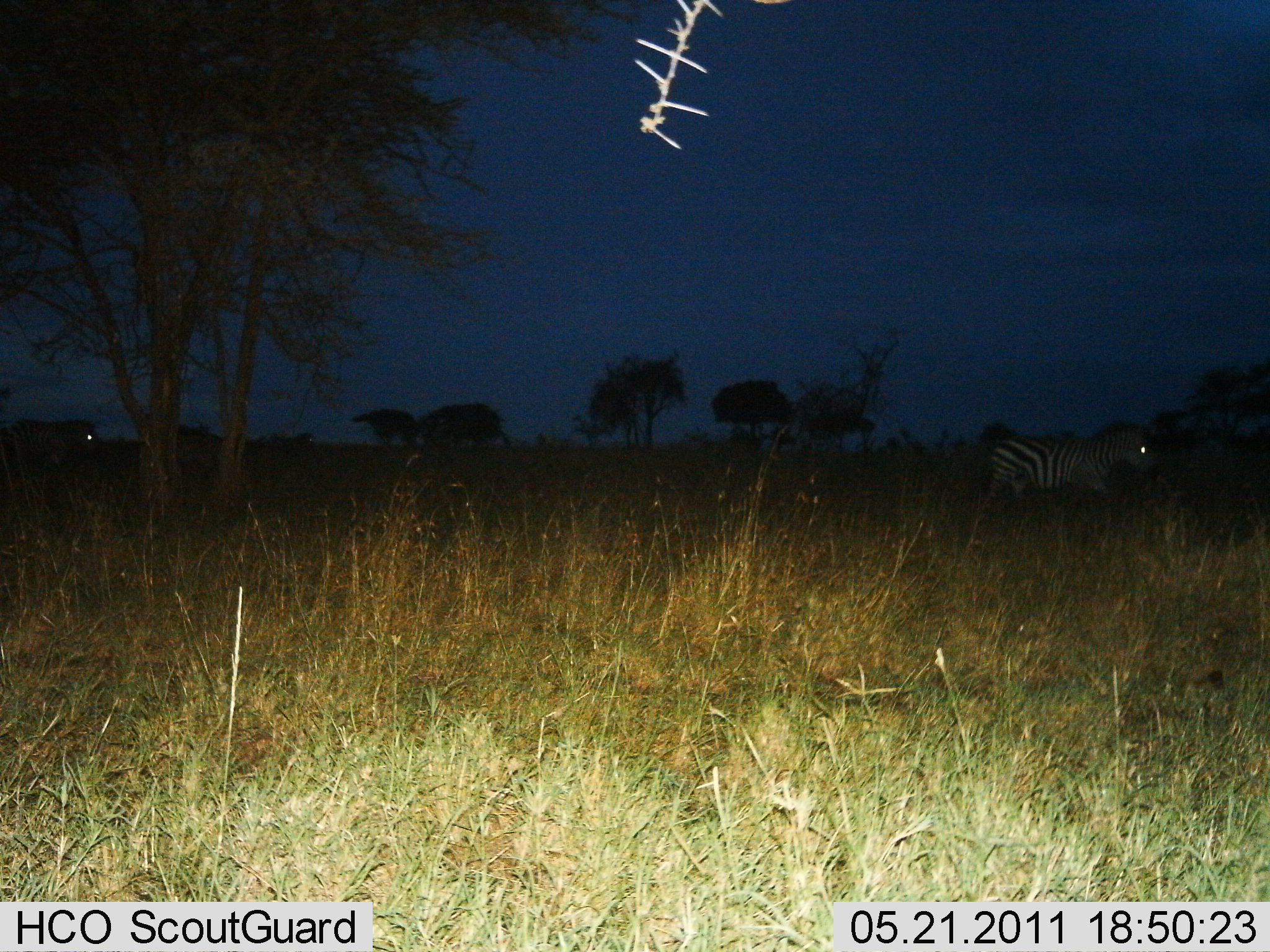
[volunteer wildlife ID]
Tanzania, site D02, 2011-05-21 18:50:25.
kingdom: Animalia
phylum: Chordata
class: Mammalia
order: Perissodactyla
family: Equidae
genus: Equus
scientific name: Equus quagga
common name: plains zebra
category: zebra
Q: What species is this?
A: Zebra (plains zebra) (Equus quagga).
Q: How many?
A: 2.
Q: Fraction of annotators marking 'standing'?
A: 20%.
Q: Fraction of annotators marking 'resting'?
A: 0%.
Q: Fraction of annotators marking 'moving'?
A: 80%.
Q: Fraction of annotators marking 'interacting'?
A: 0%.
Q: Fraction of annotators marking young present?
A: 0%.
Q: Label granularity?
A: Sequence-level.